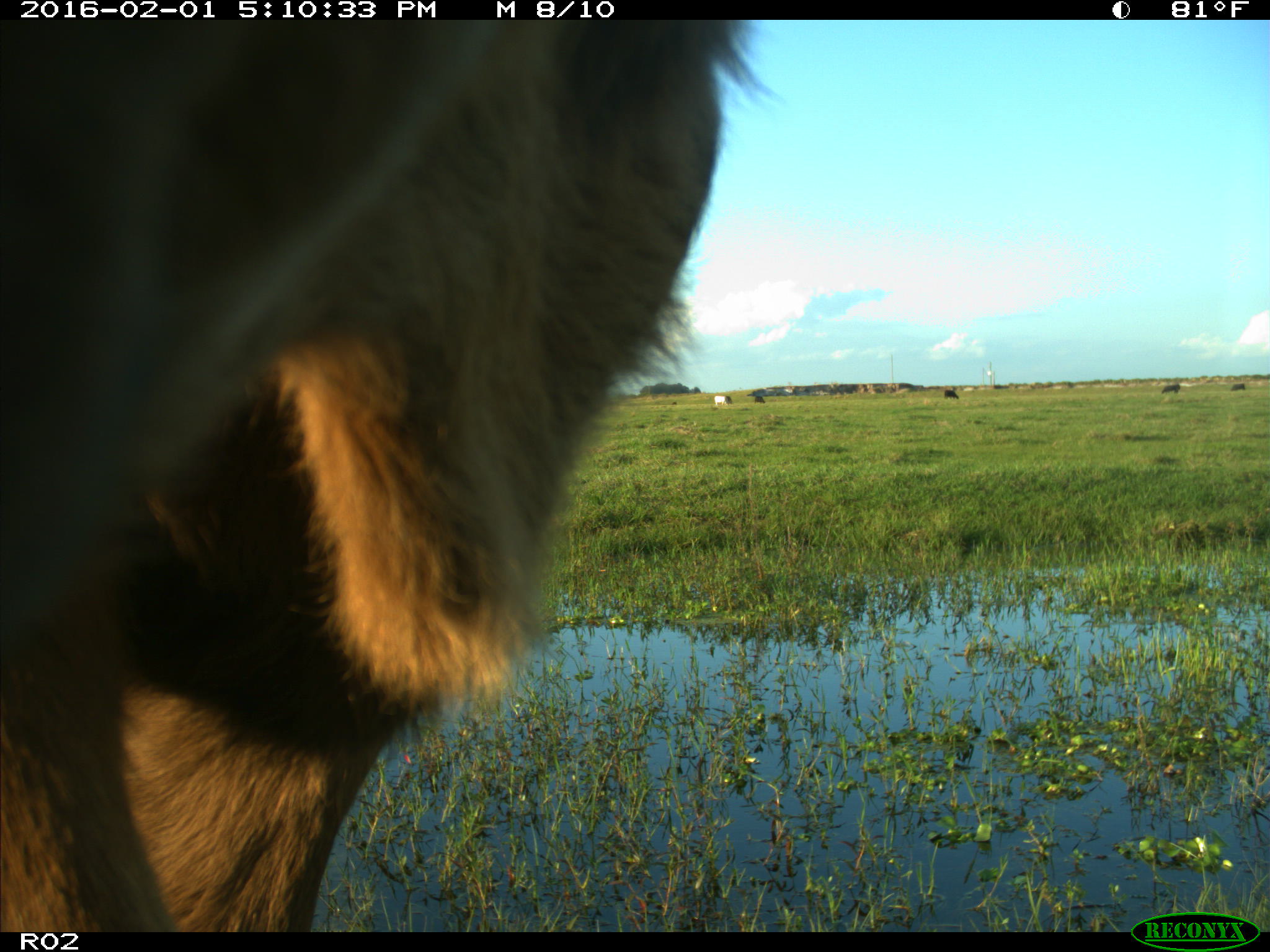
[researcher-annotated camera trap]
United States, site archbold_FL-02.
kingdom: Animalia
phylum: Chordata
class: Mammalia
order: Artiodactyla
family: Bovidae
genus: Bos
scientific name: Bos taurus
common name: domestic cow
Bos taurus (domestic cow).